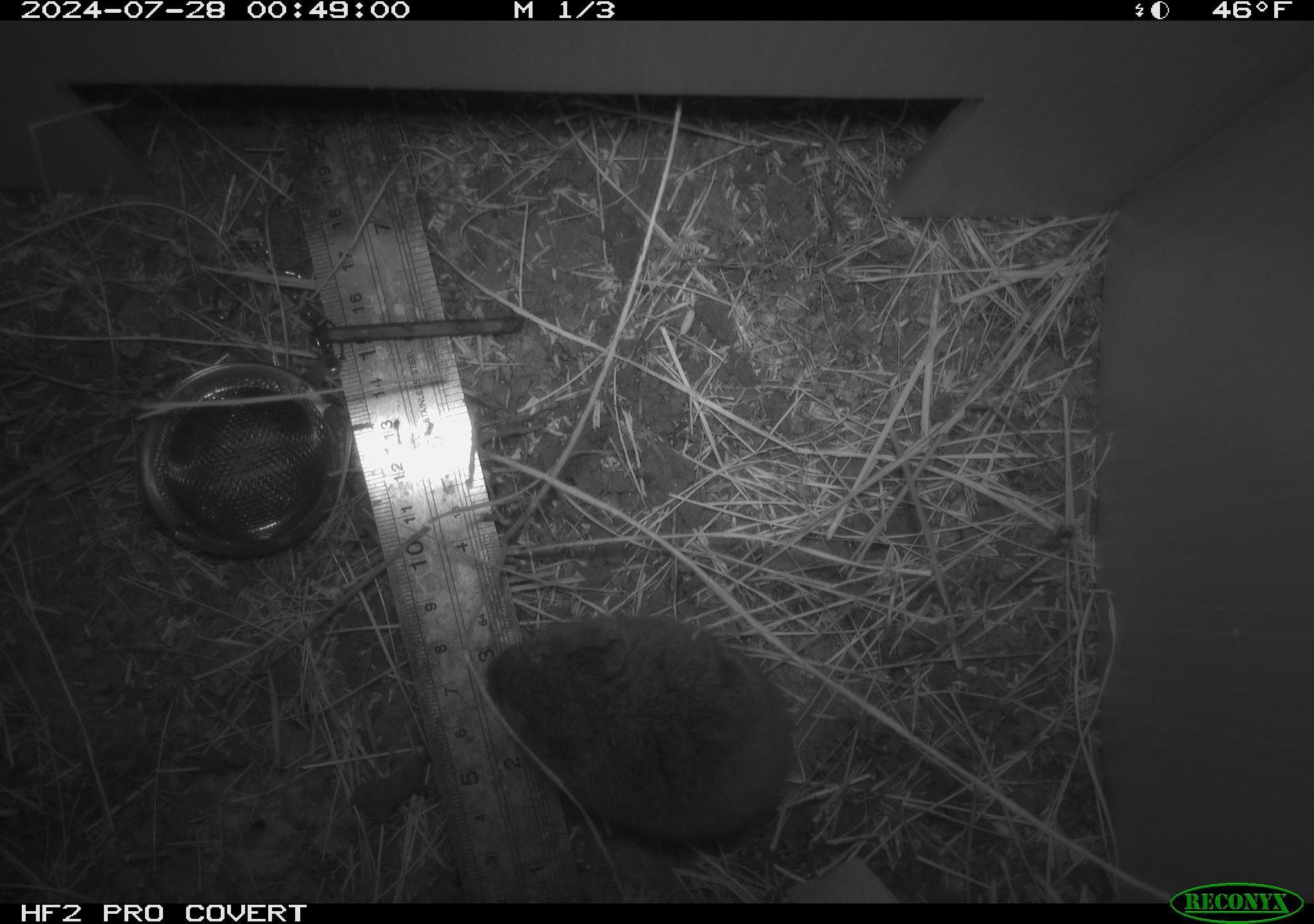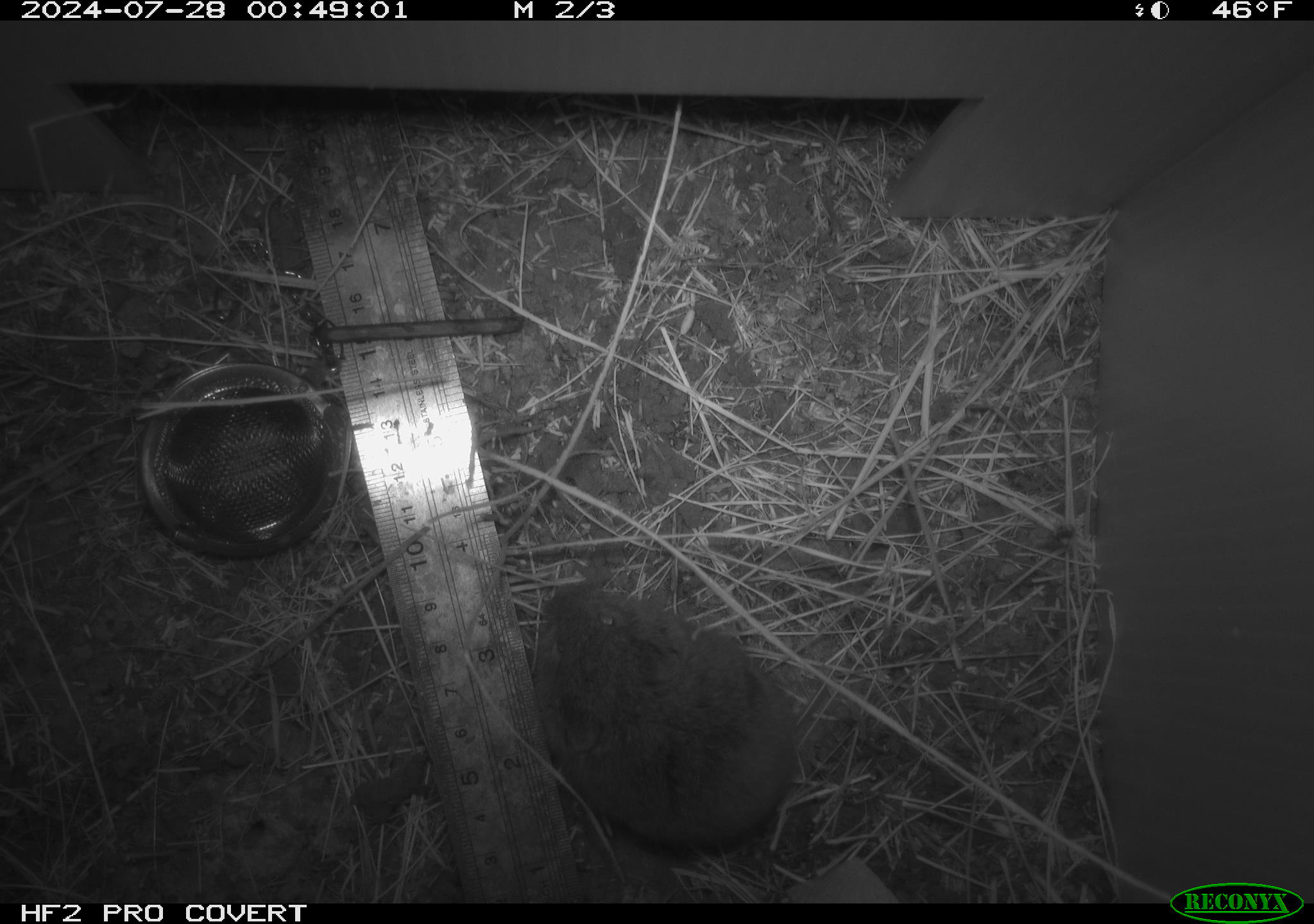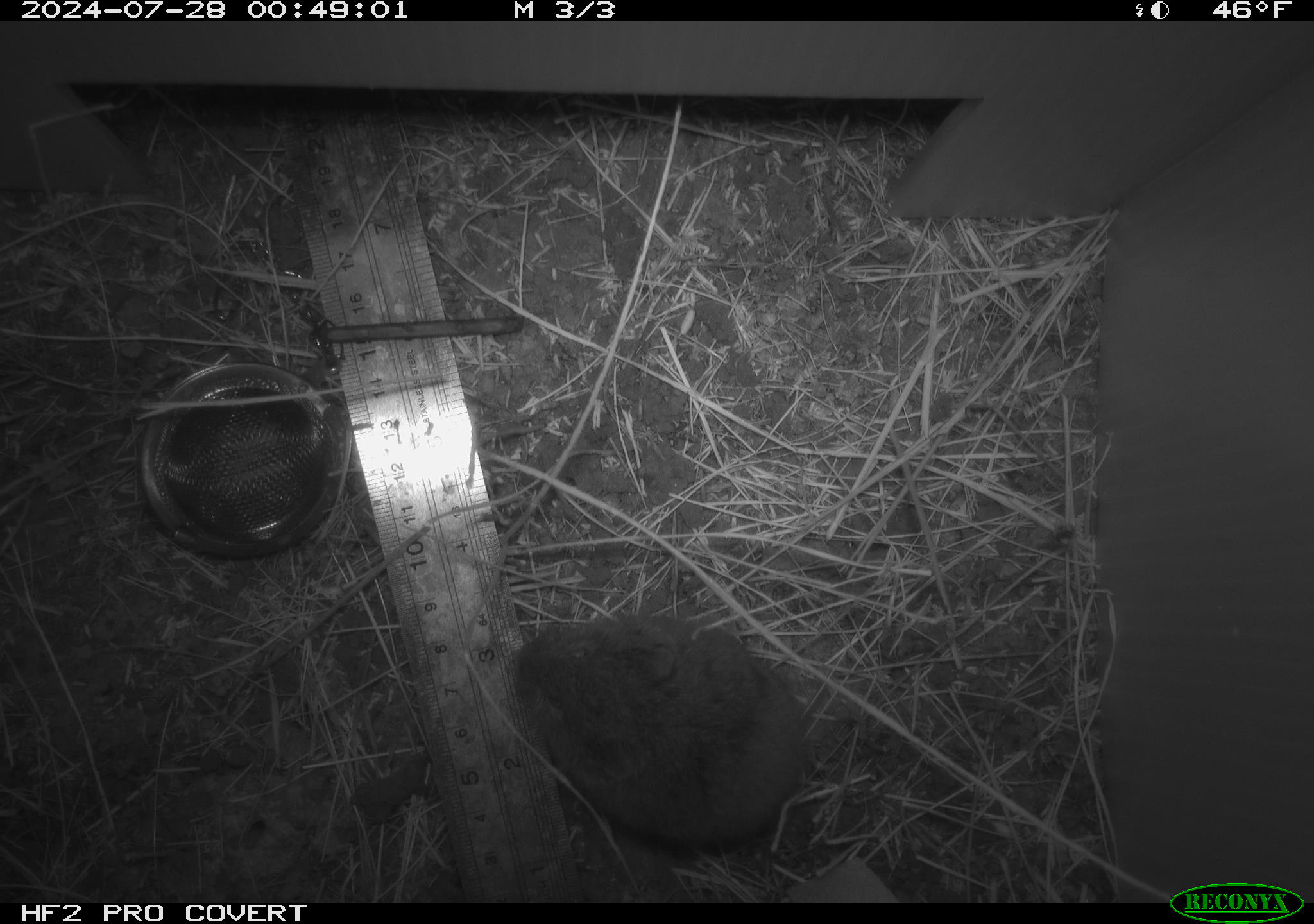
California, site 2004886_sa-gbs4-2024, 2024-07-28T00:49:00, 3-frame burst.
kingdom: Animalia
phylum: Chordata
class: Mammalia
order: Rodentia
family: Cricetidae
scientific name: Arvicolinae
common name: voles, lemmings, and muskrats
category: arvicolinae subfamily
Arvicolinae subfamily (voles, lemmings, and muskrats) (Arvicolinae).